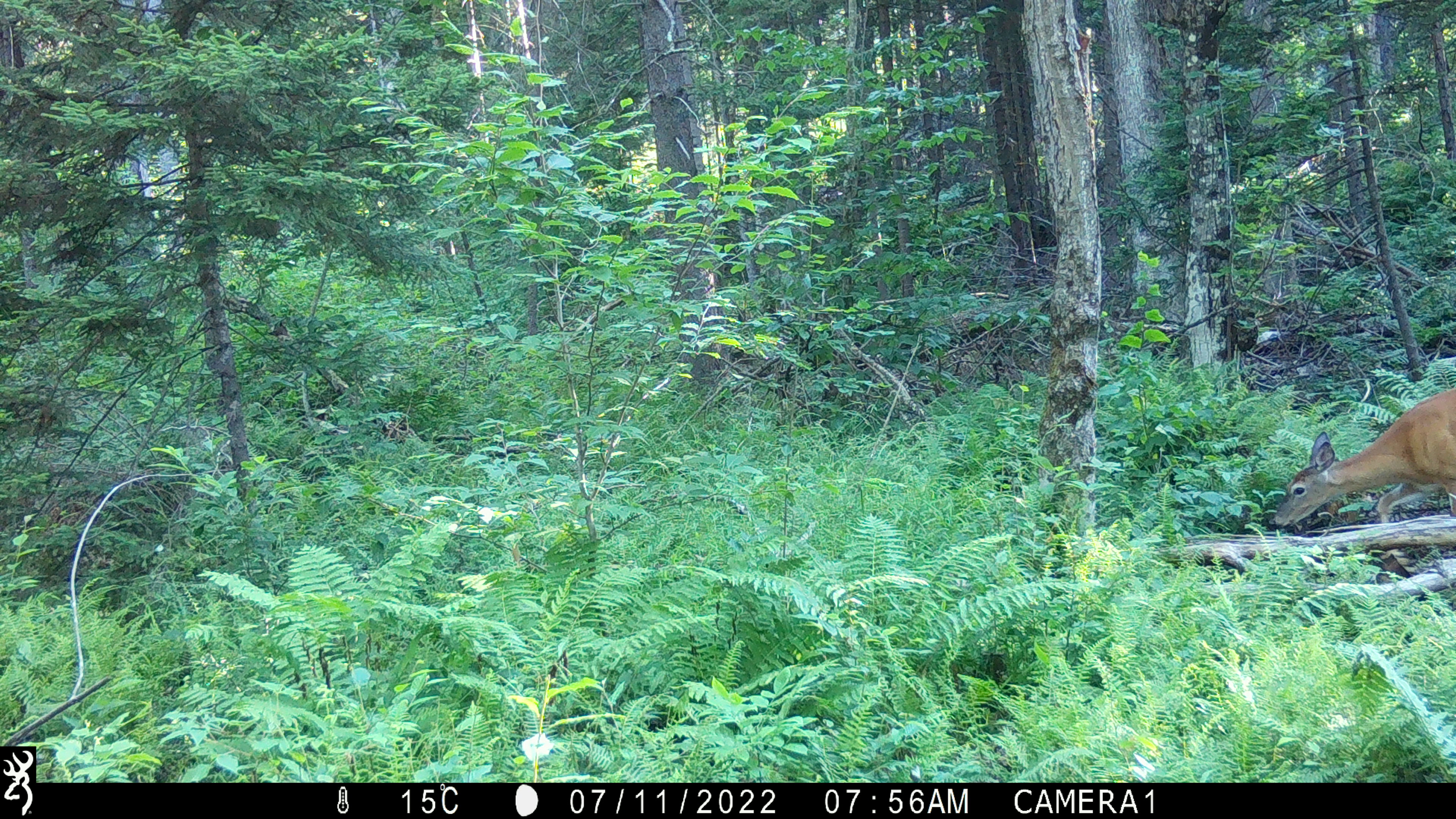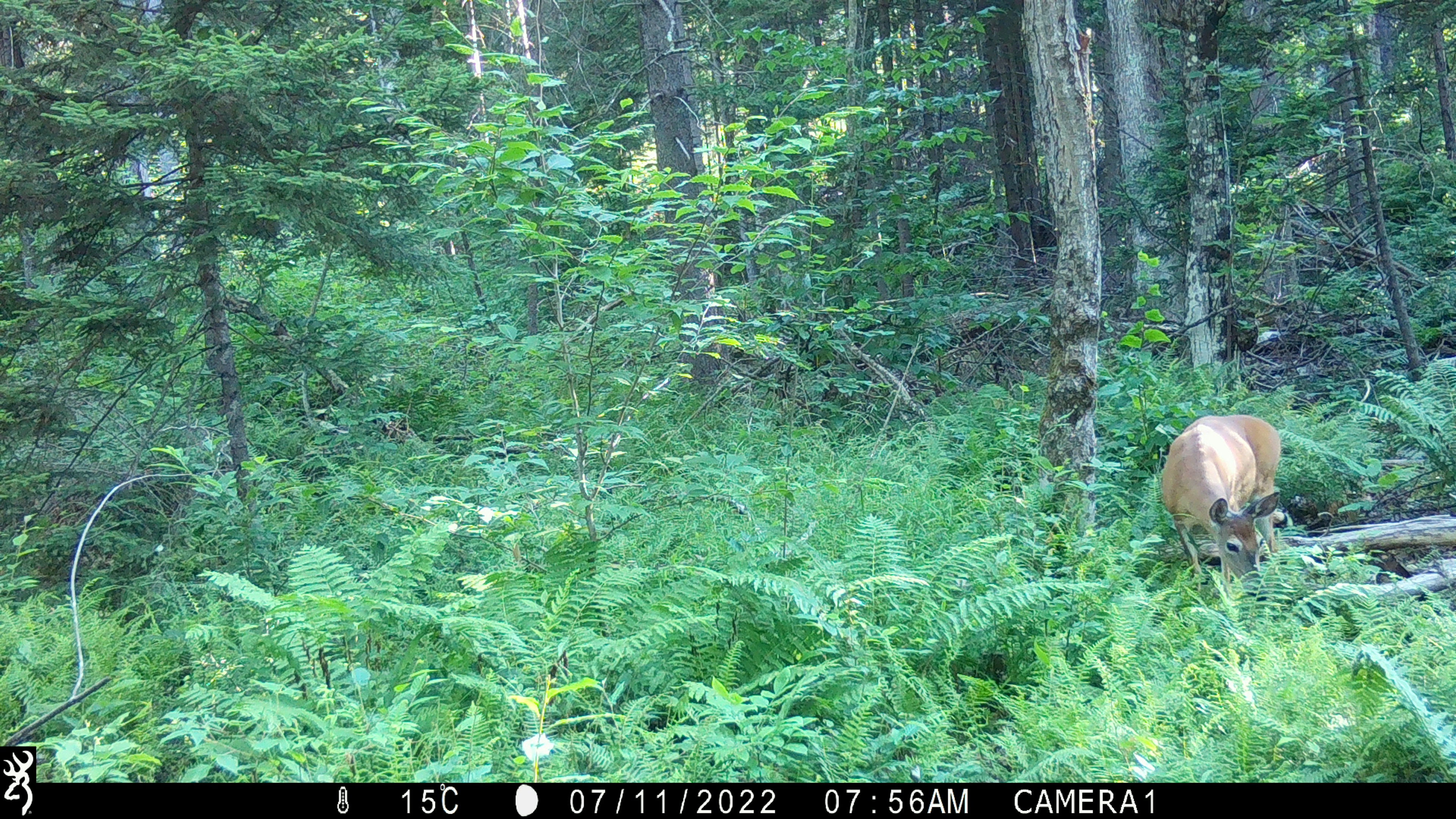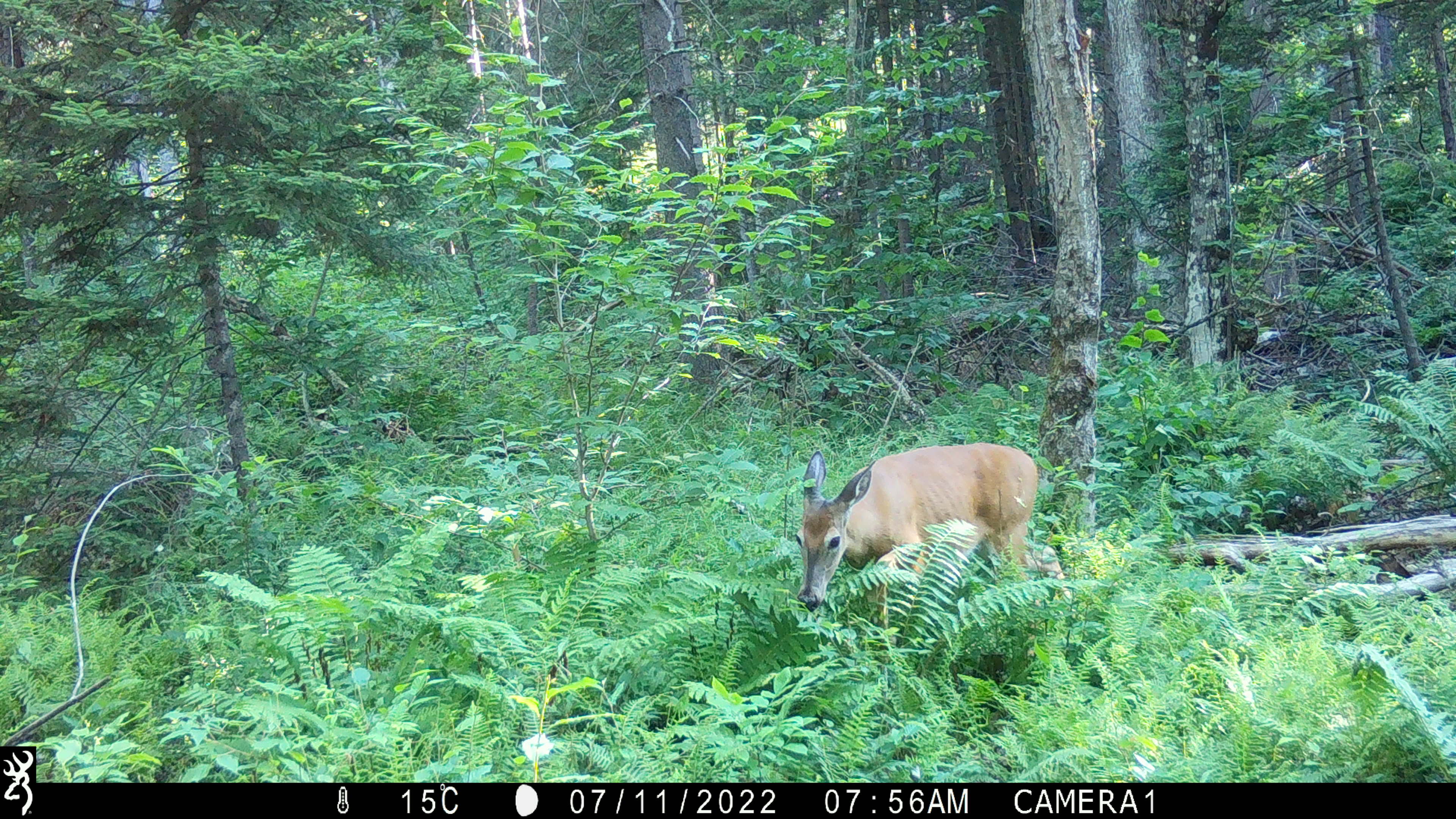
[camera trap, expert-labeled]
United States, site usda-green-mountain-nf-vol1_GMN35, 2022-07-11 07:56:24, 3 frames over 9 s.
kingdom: Animalia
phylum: Chordata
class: Mammalia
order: Artiodactyla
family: Cervidae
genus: Odocoileus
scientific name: Odocoileus virginianus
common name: white-tailed deer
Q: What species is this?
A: White-tailed deer (Odocoileus virginianus).